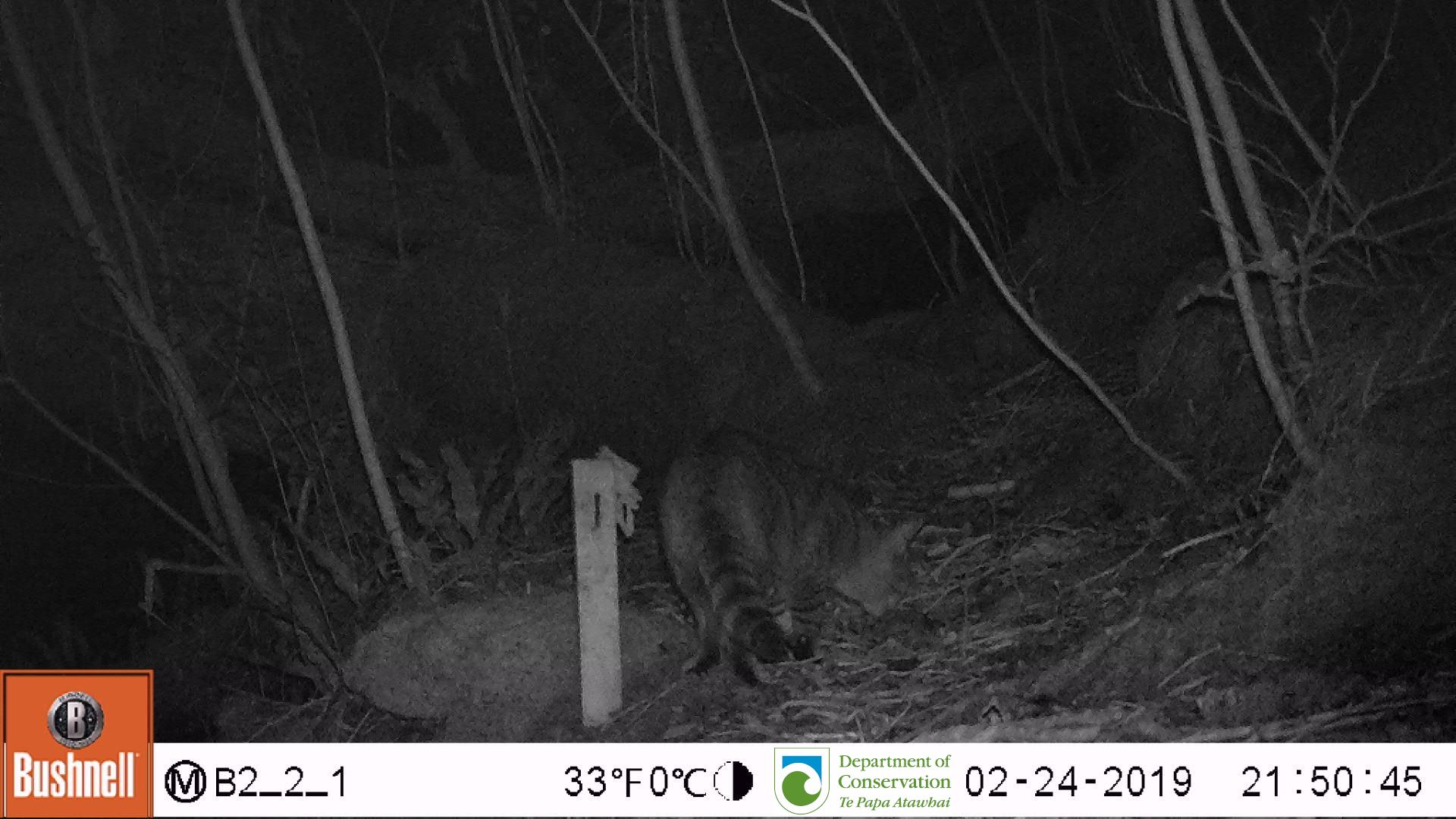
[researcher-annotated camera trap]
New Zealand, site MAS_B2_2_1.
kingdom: Animalia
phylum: Chordata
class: Mammalia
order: Carnivora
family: Felidae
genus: Felis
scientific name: Felis catus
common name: domestic cat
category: cat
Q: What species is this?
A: Cat (domestic cat) (Felis catus).